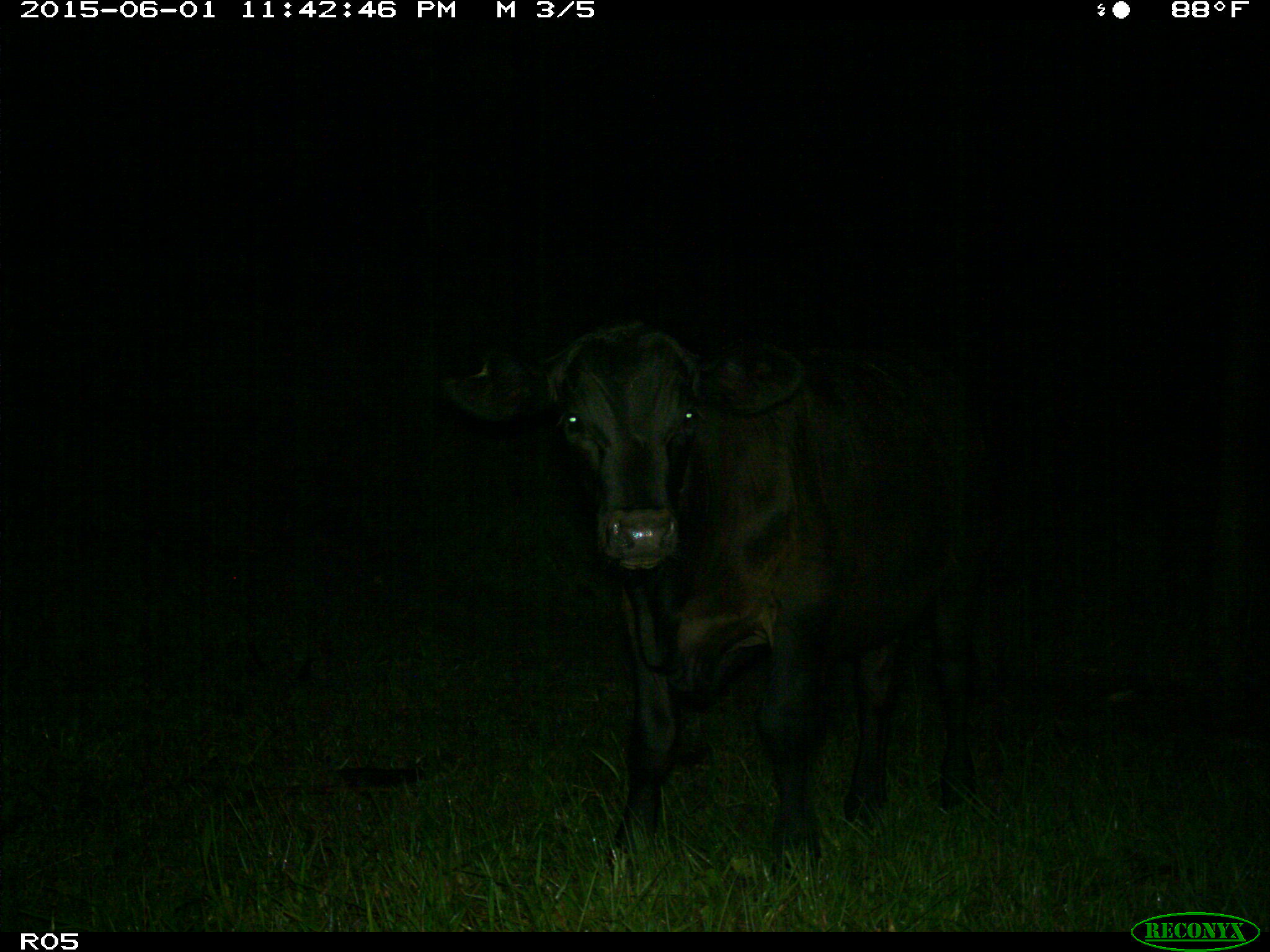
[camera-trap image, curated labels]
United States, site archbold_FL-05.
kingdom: Animalia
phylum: Chordata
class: Mammalia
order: Artiodactyla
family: Bovidae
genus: Bos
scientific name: Bos taurus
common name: domestic cow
Bos taurus (domestic cow).